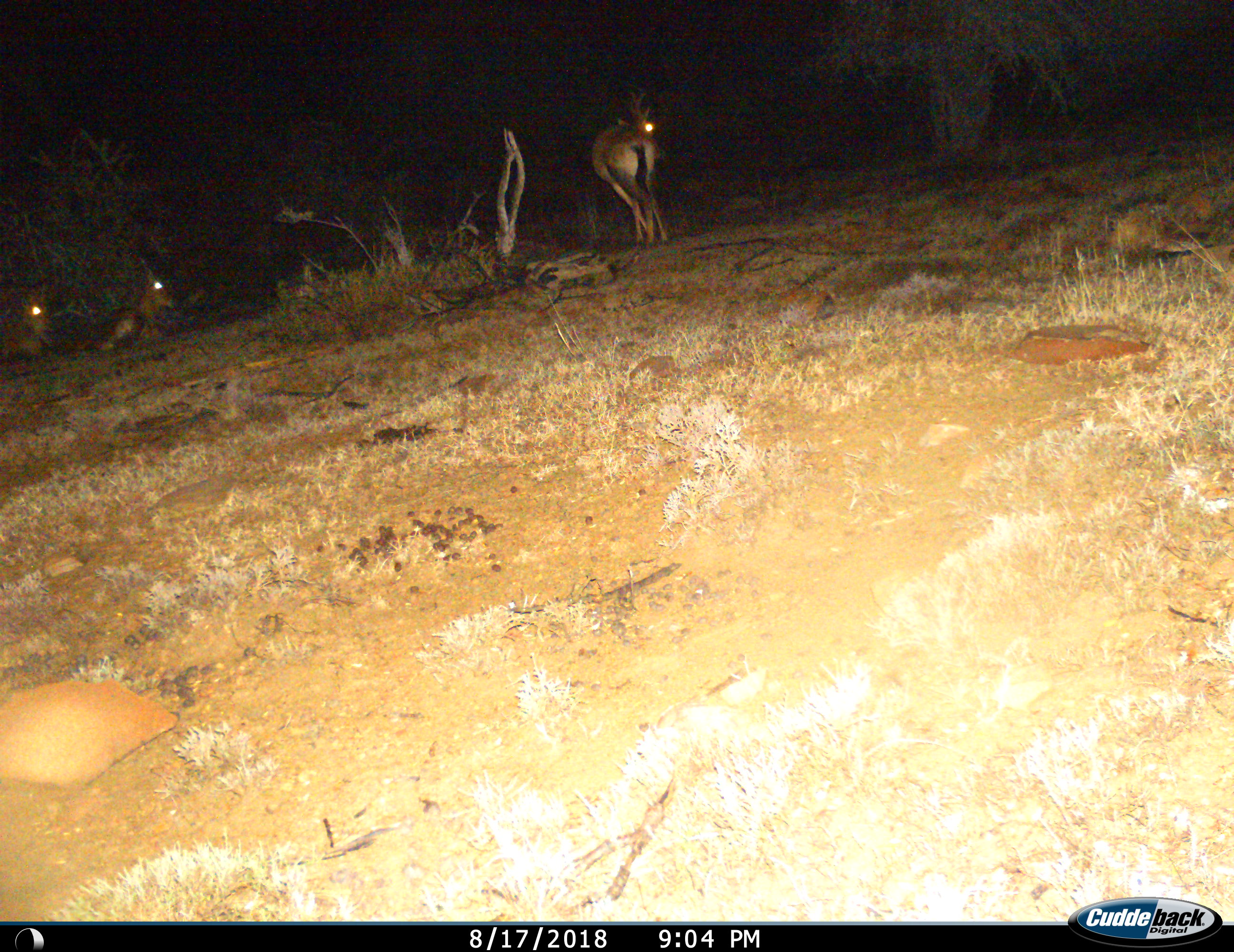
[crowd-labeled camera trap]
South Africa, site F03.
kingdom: Animalia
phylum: Chordata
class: Mammalia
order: Artiodactyla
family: Bovidae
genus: Alcelaphus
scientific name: Alcelaphus buselaphus caama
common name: red hartebeest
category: hartebeestred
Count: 3.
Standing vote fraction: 70%.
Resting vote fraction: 80%.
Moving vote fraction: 40%.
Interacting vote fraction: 10%.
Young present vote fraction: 0%.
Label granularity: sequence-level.